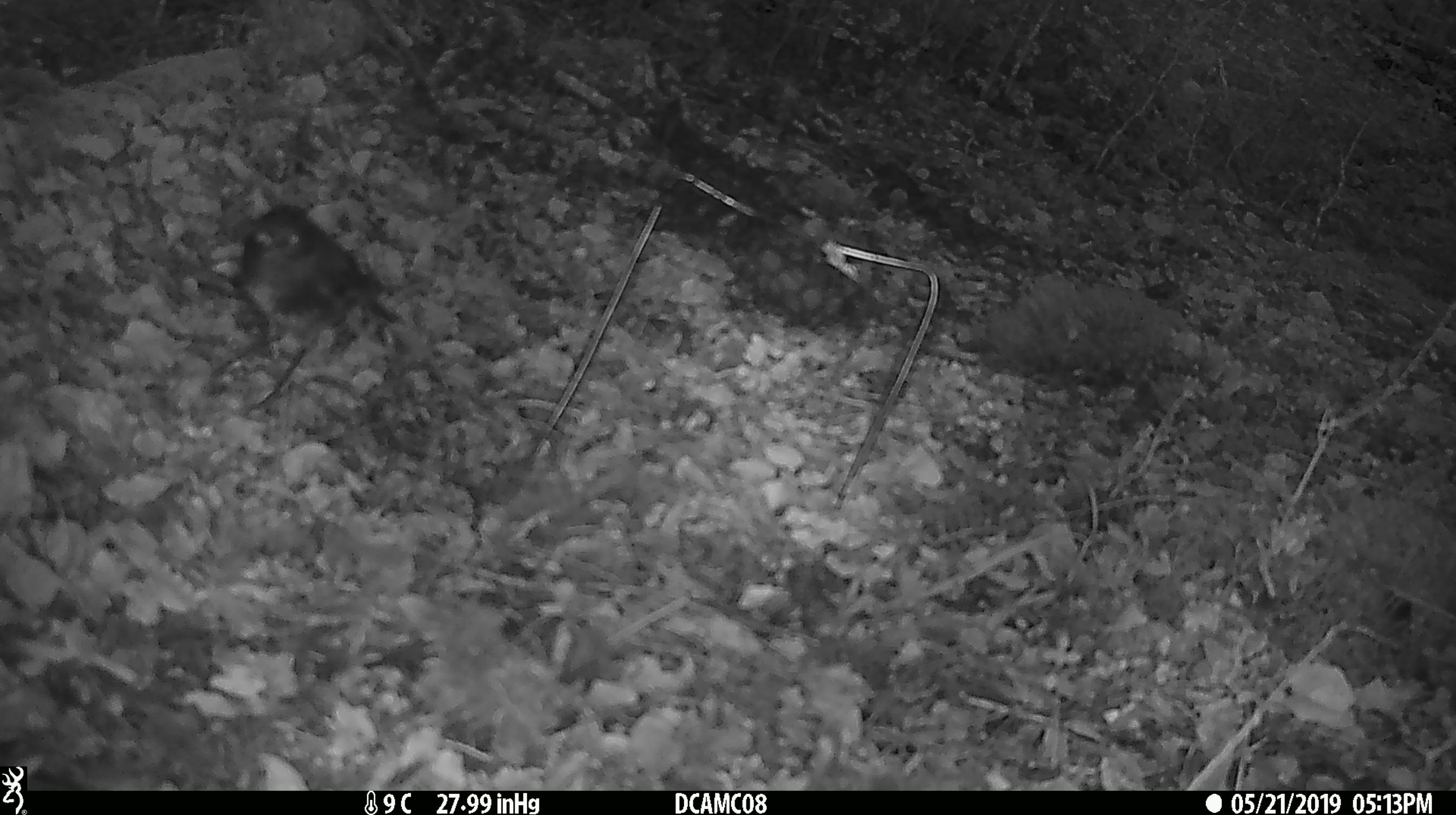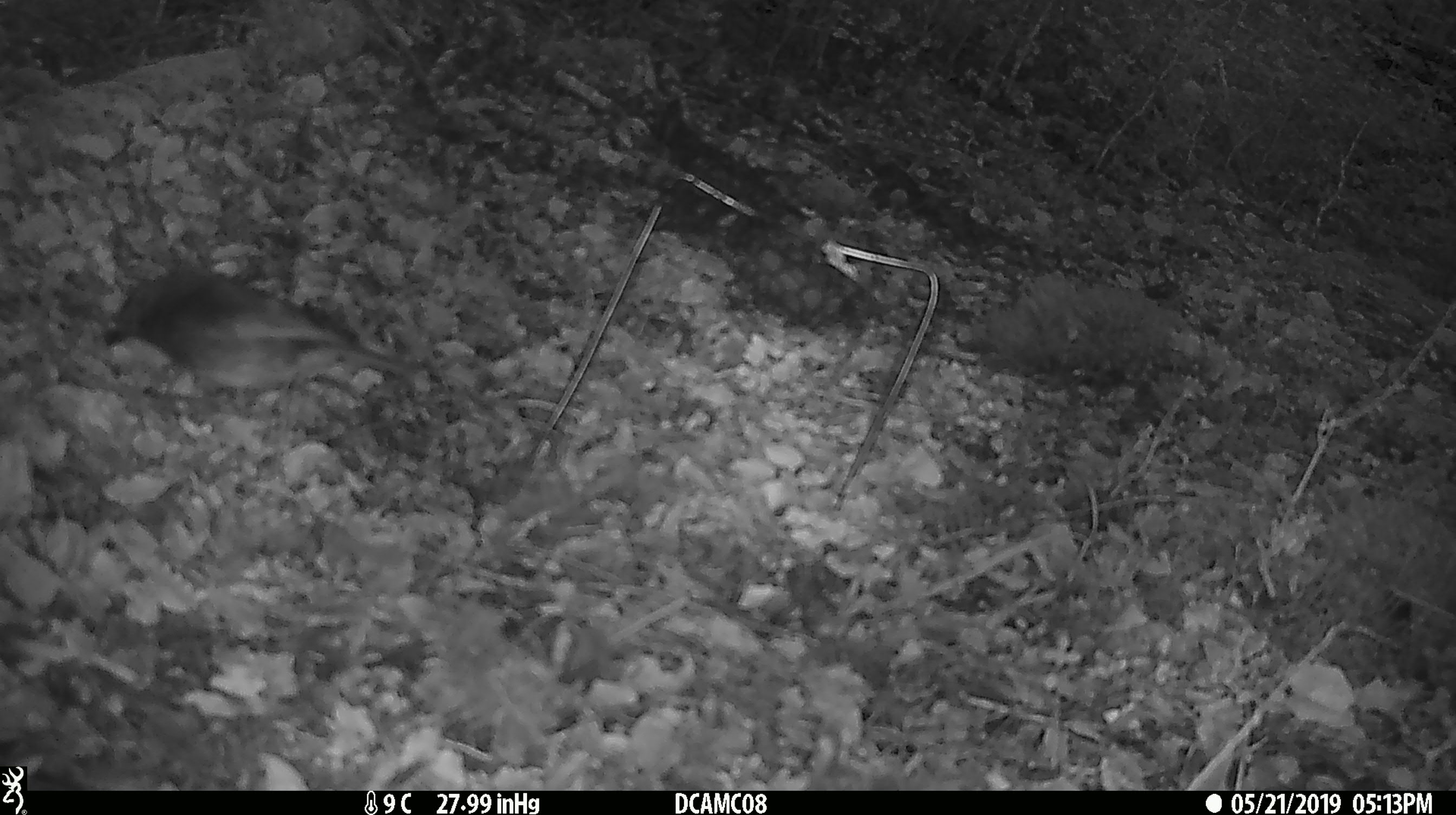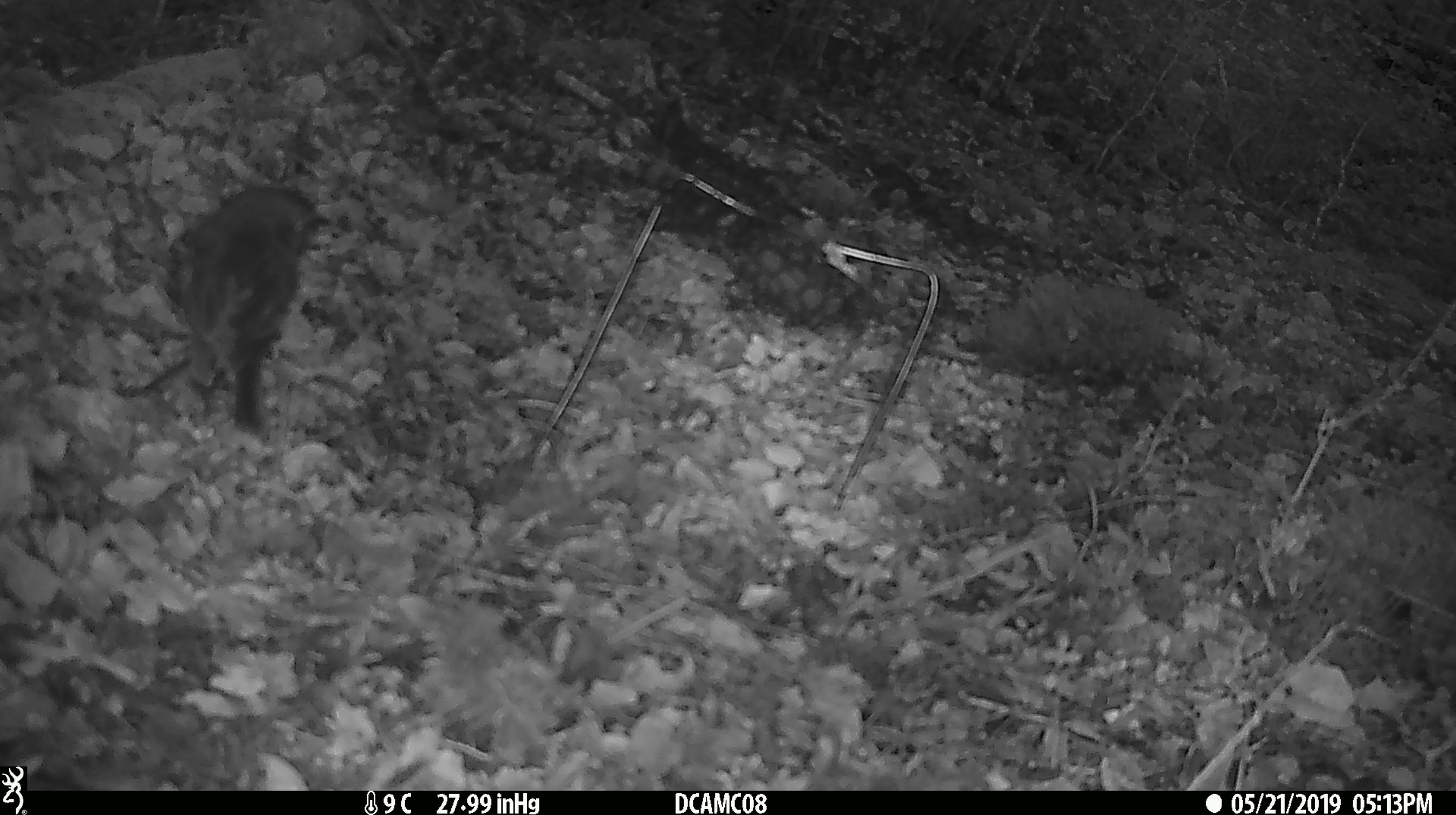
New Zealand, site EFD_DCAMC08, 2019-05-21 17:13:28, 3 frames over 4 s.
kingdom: Animalia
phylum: Chordata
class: Aves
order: Passeriformes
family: Petroicidae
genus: Petroica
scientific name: Petroica australis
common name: new zealand robin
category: robin